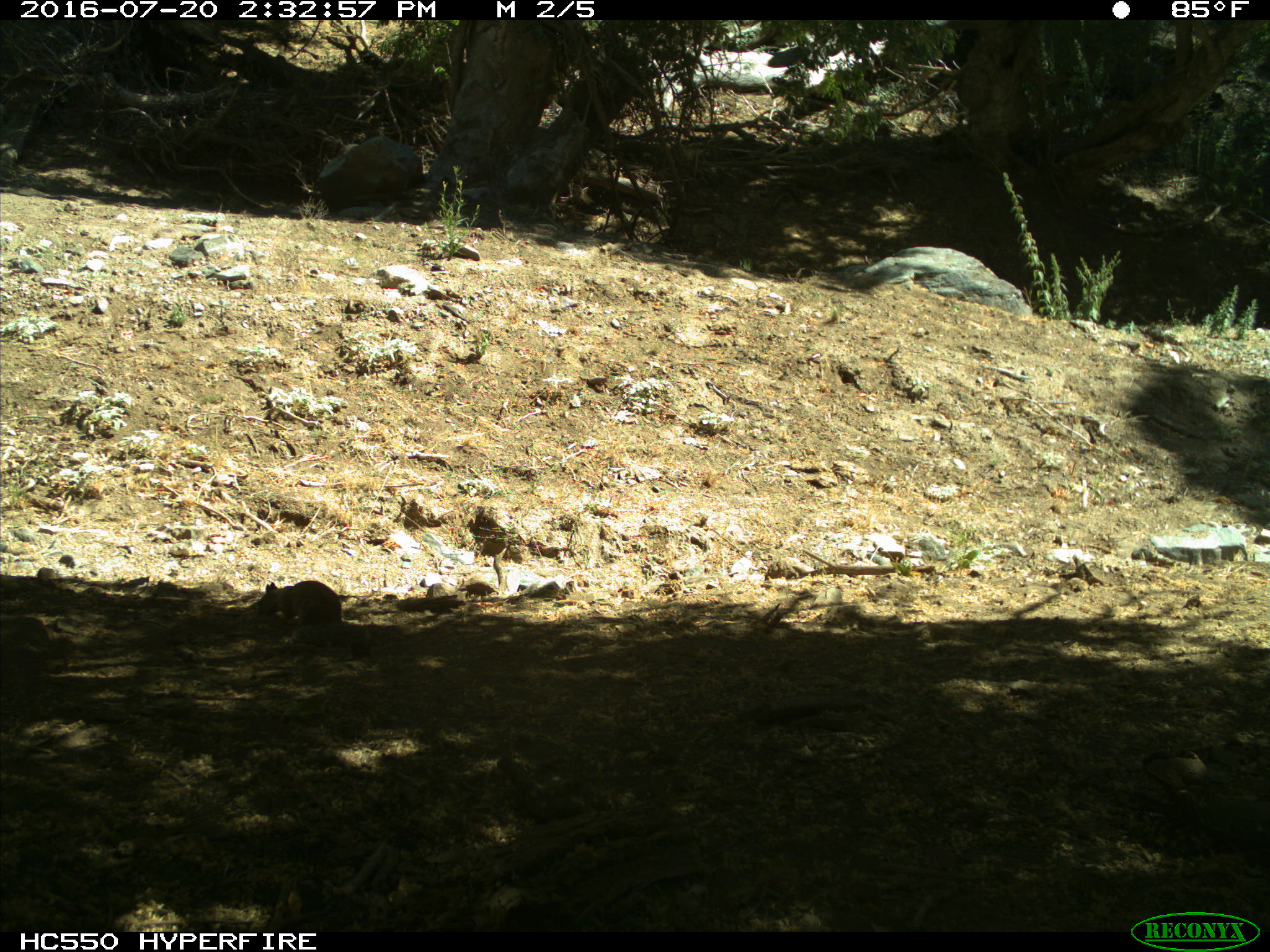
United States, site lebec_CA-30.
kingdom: Animalia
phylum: Chordata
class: Mammalia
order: Rodentia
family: Sciuridae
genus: Otospermophilus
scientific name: Otospermophilus beecheyi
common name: california ground squirrel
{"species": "Otospermophilus beecheyi (california ground squirrel)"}